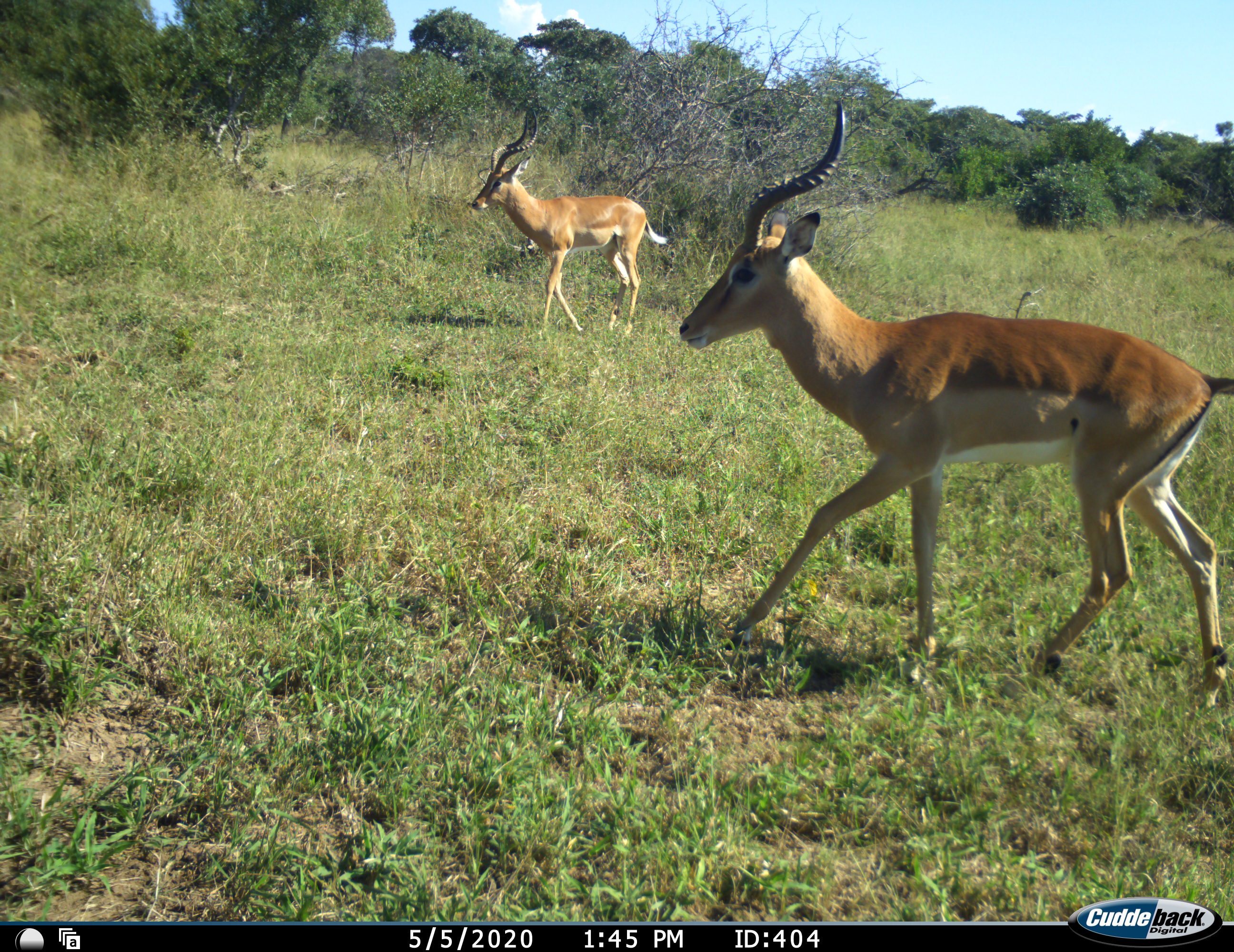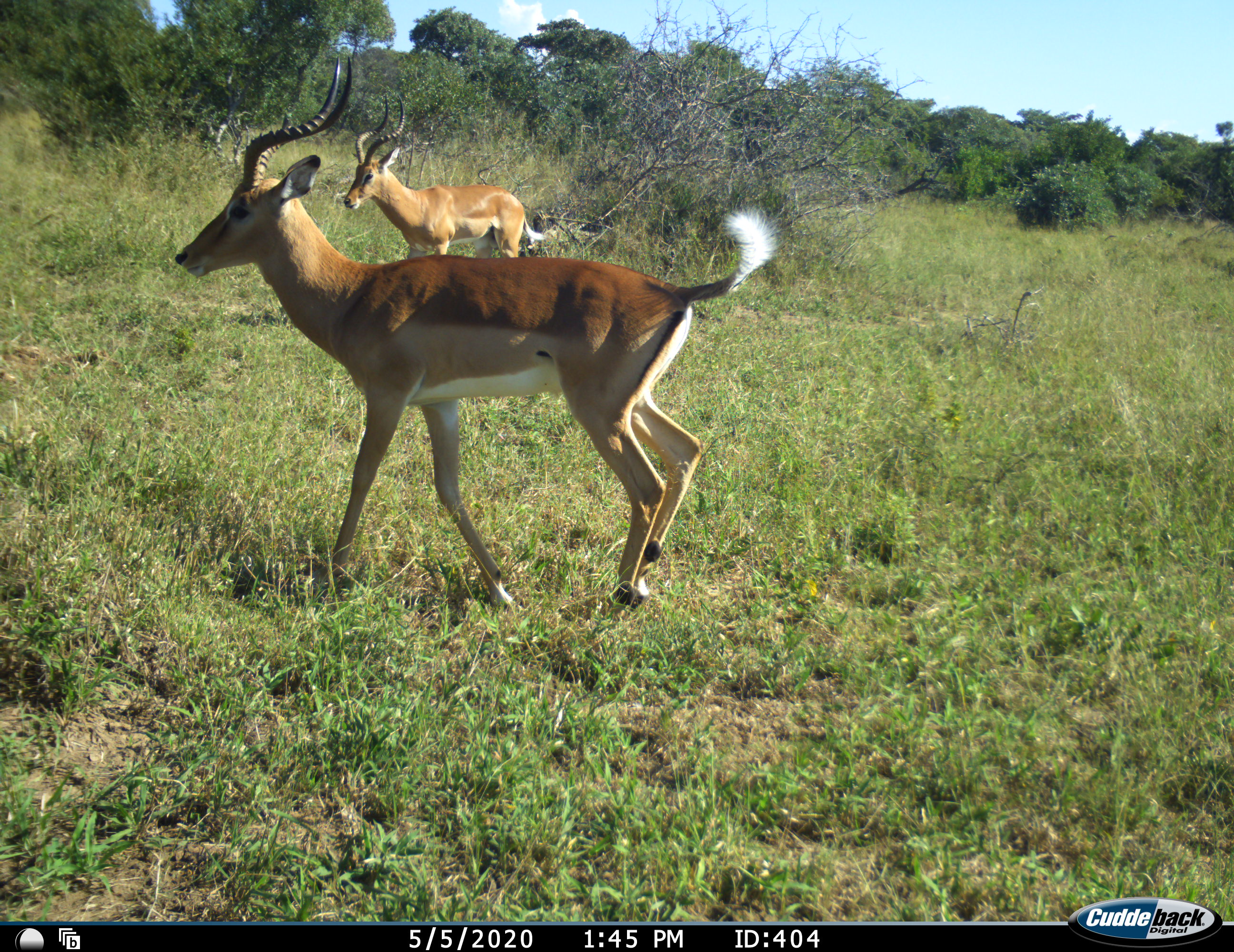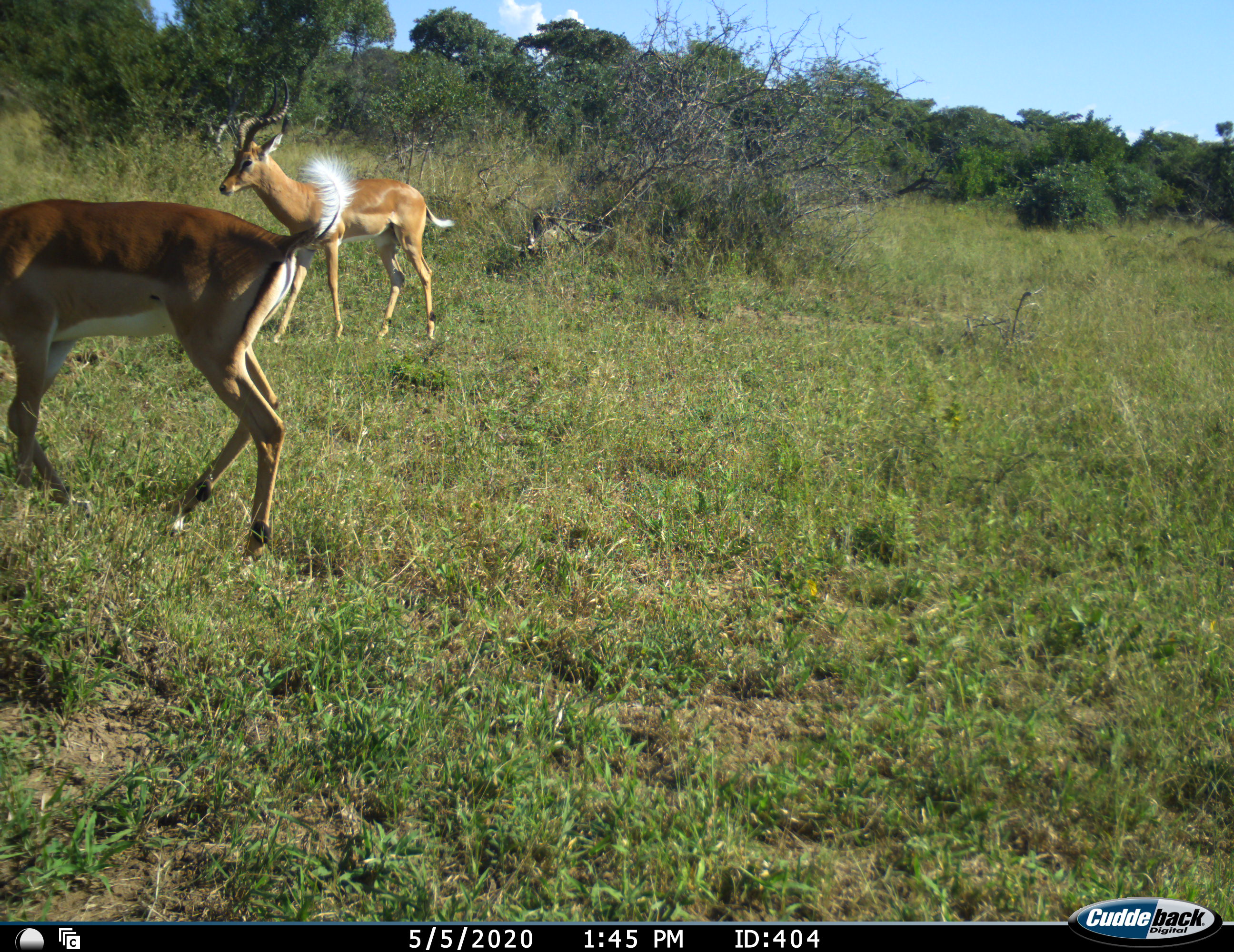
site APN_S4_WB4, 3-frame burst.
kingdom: Animalia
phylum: Chordata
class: Mammalia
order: Artiodactyla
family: Bovidae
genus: Aepyceros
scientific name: Aepyceros melampus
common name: impala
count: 2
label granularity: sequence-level